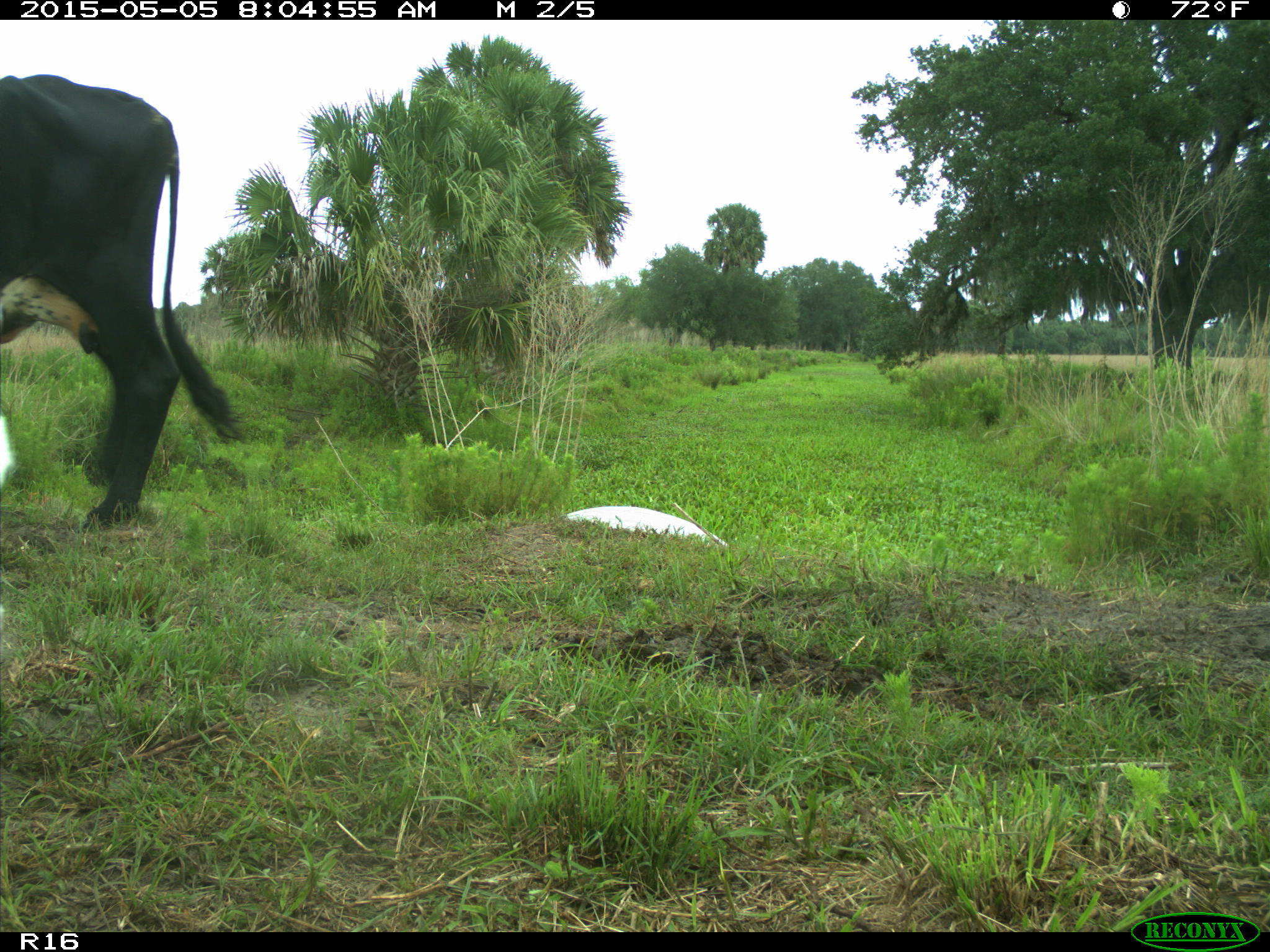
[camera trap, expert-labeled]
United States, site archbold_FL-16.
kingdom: Animalia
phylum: Chordata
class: Mammalia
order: Artiodactyla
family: Bovidae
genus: Bos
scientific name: Bos taurus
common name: domestic cow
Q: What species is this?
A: Bos taurus (domestic cow).